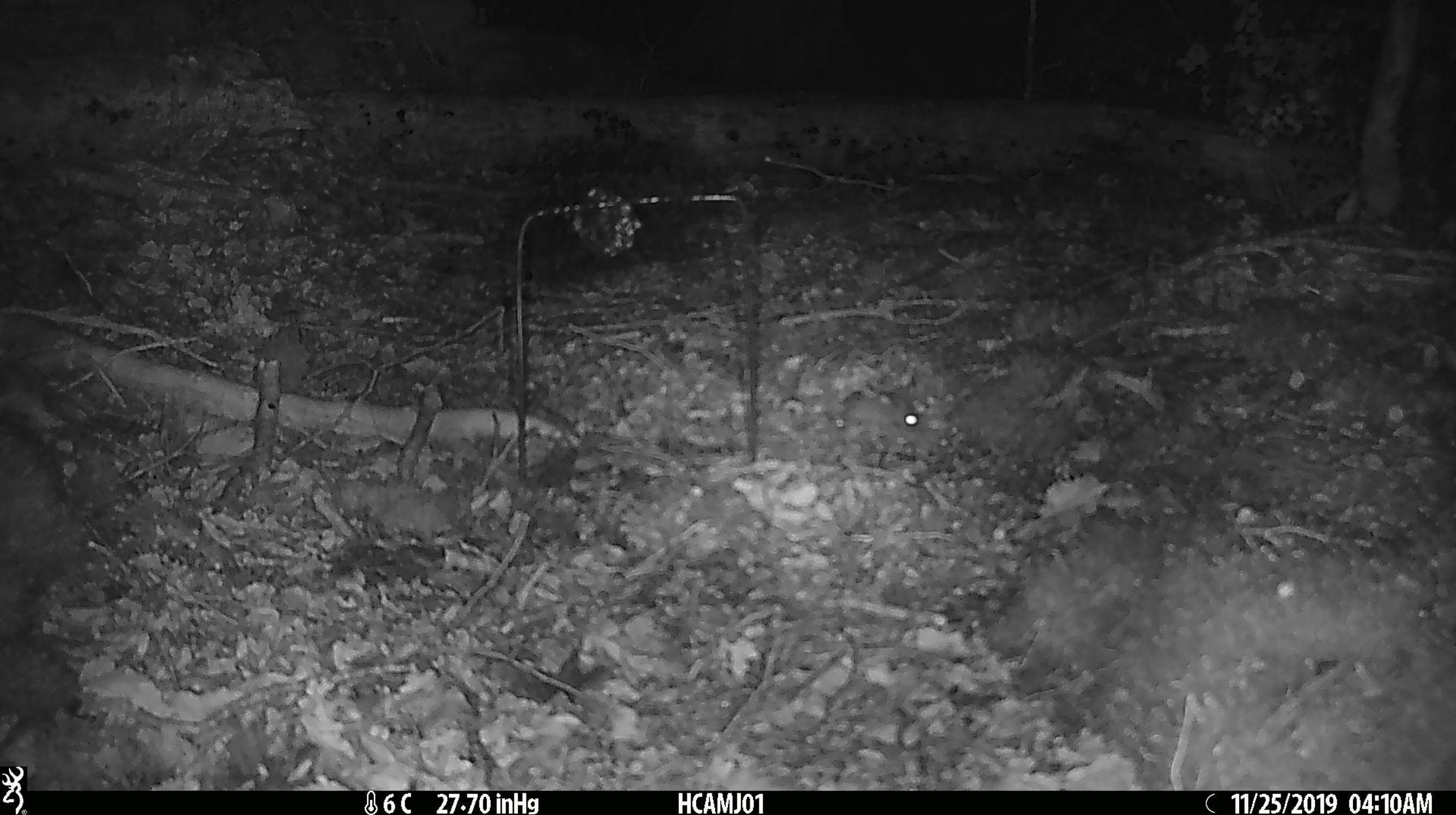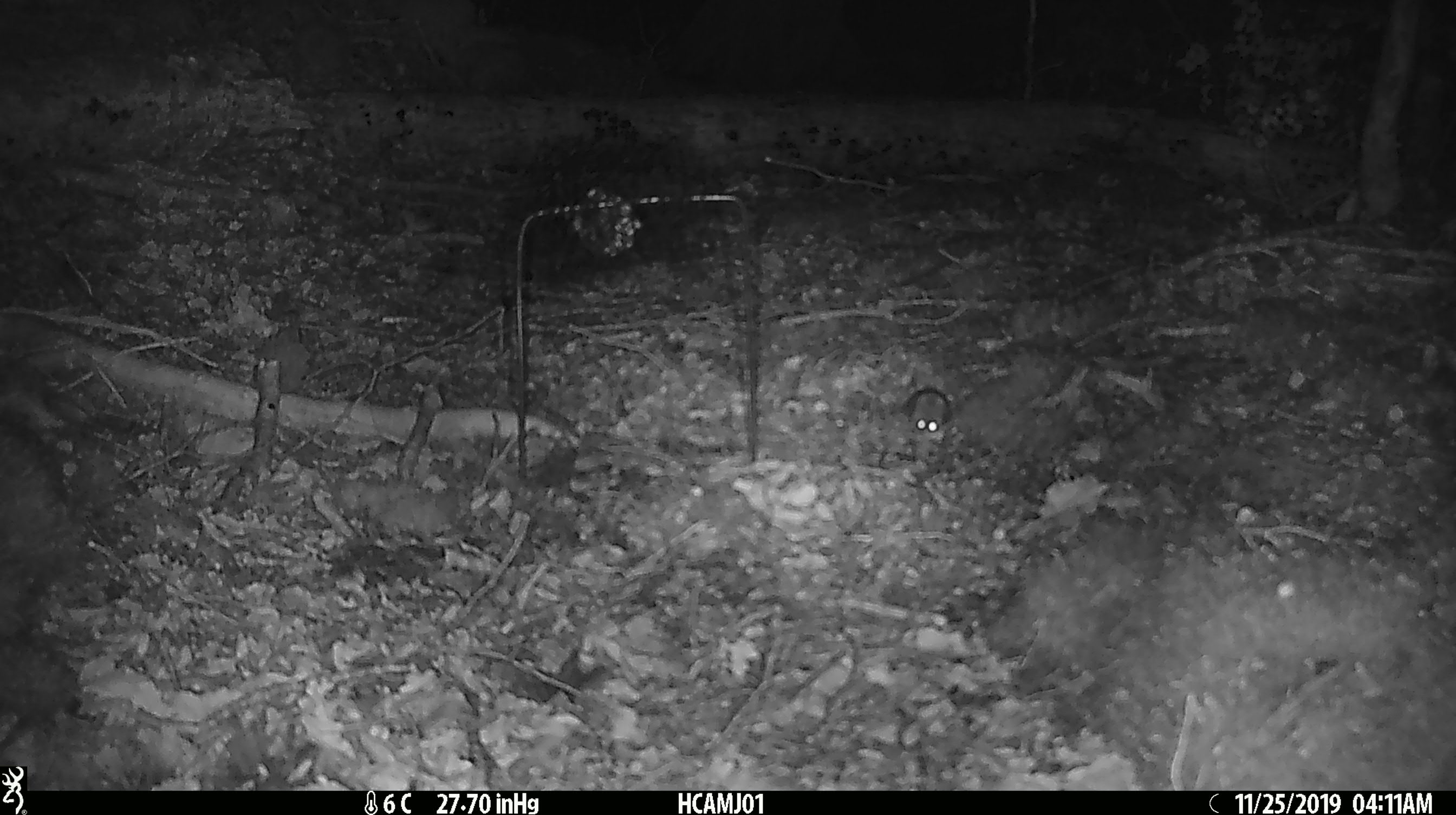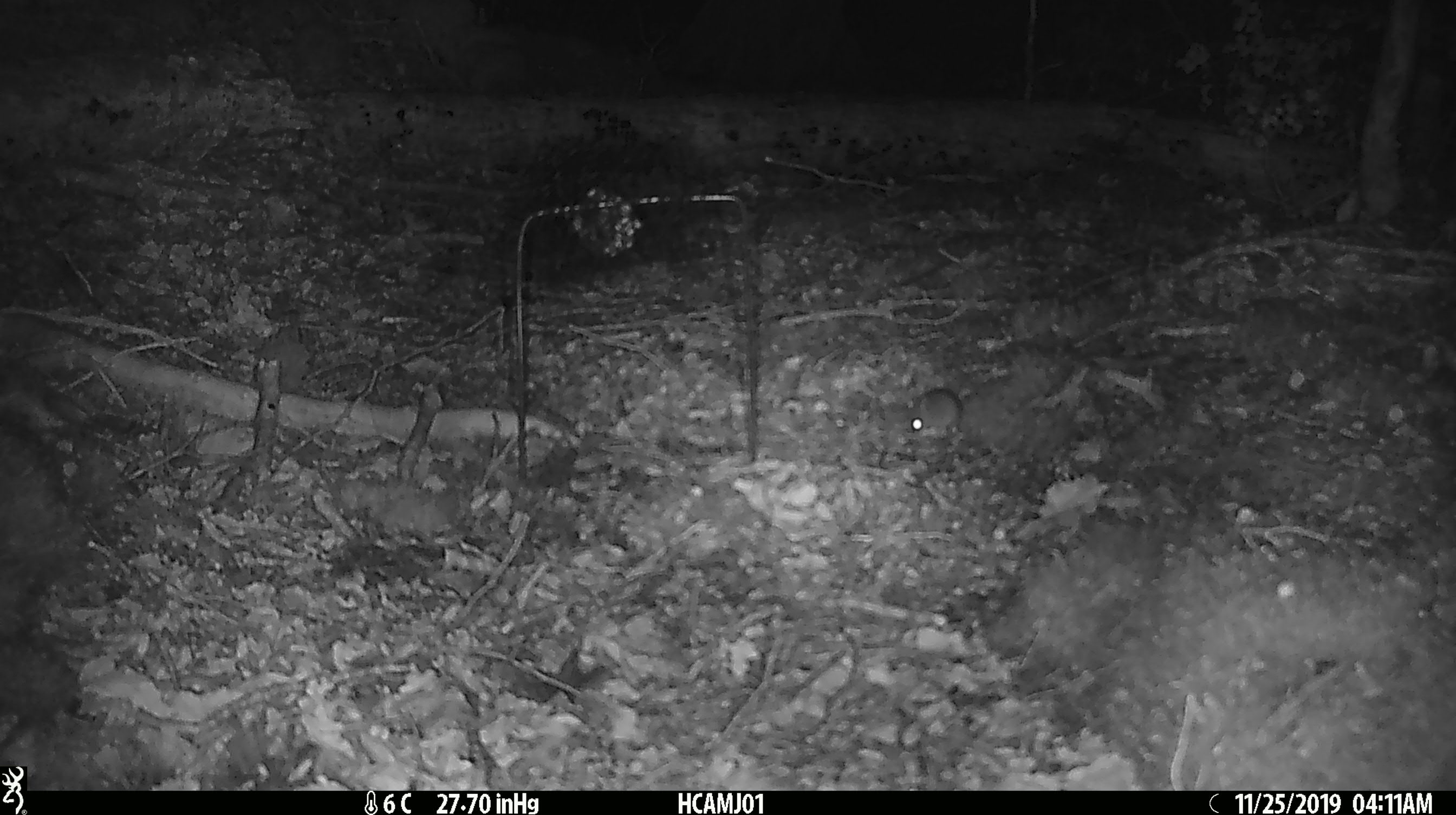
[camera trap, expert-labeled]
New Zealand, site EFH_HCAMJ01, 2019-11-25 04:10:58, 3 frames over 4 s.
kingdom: Animalia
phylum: Chordata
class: Mammalia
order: Rodentia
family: Muridae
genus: Mus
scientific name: Mus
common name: mouse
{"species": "mouse (Mus)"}